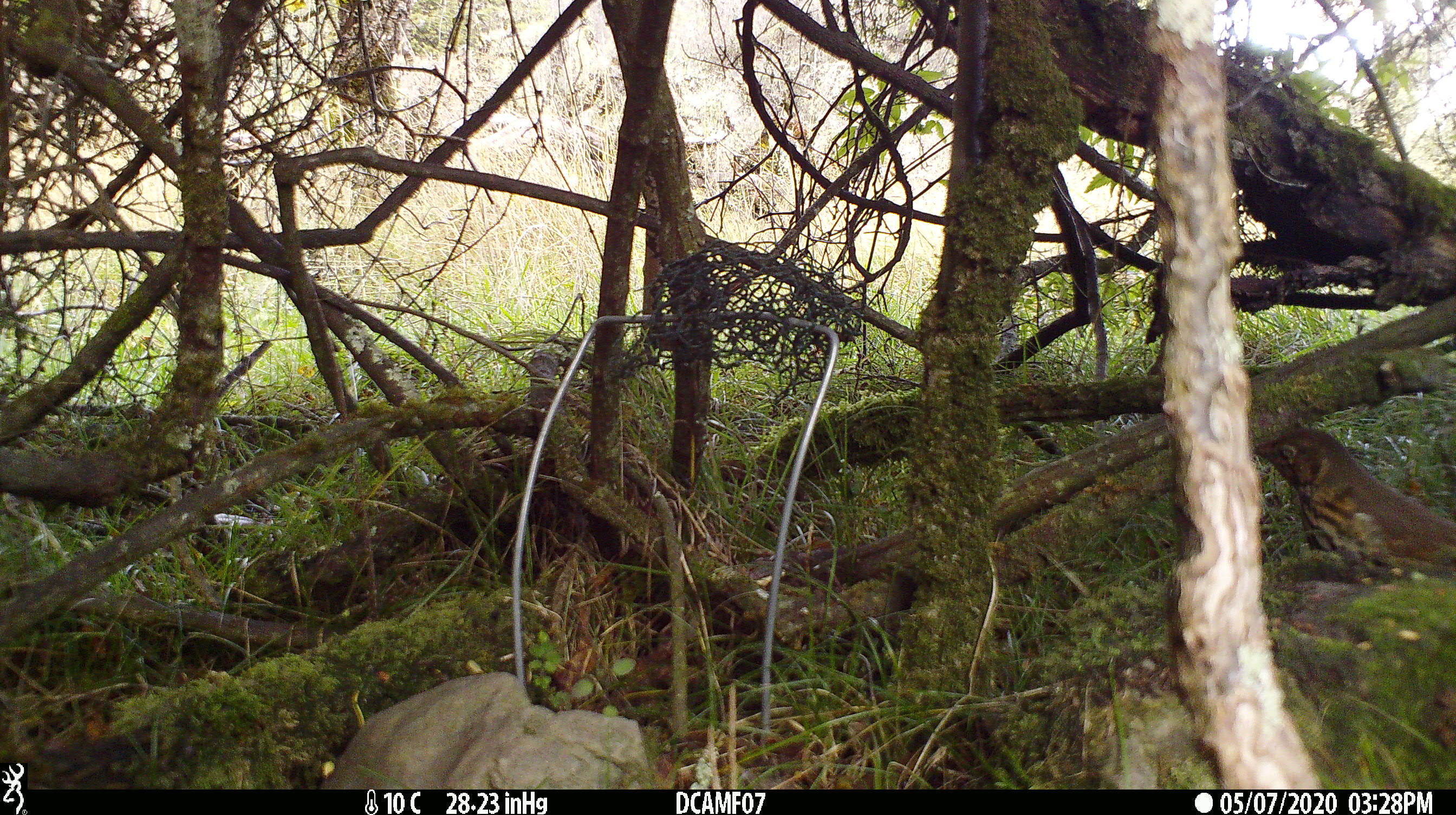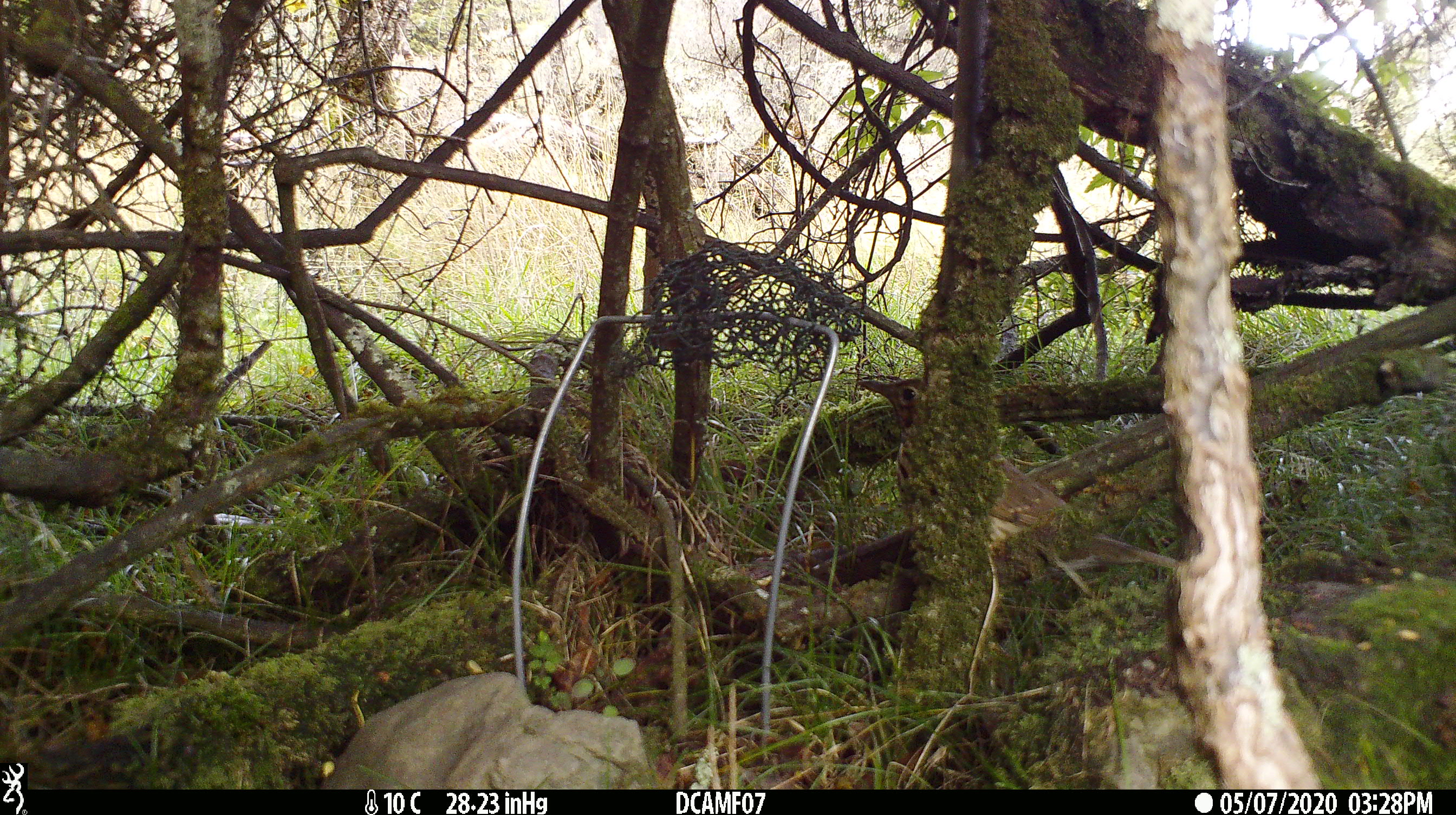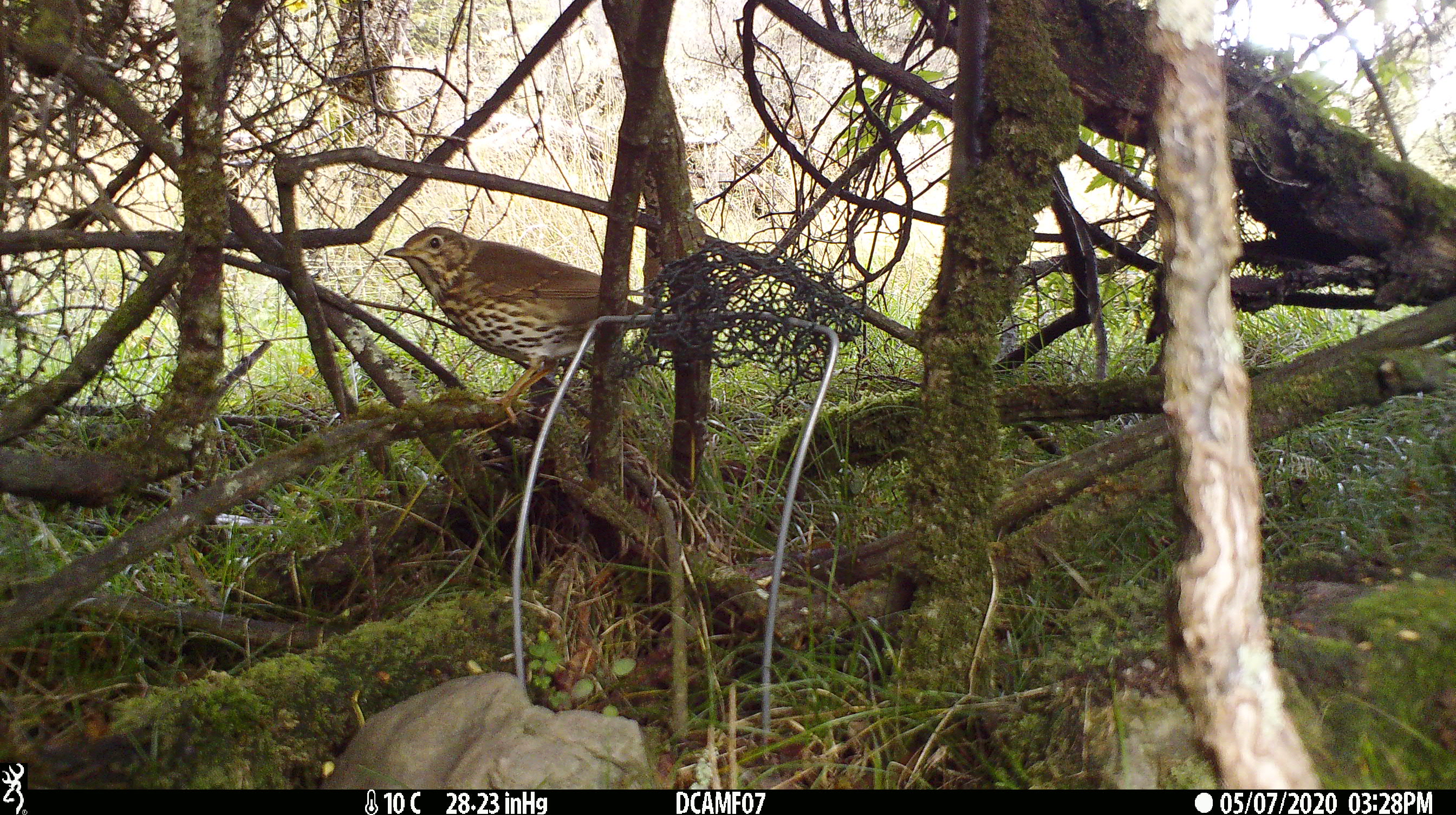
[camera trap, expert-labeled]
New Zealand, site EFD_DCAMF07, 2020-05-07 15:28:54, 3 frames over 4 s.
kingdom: Animalia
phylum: Chordata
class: Aves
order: Passeriformes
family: Turdidae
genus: Turdus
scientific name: Turdus philomelos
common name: song thrush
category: thrush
Thrush (song thrush) (Turdus philomelos).